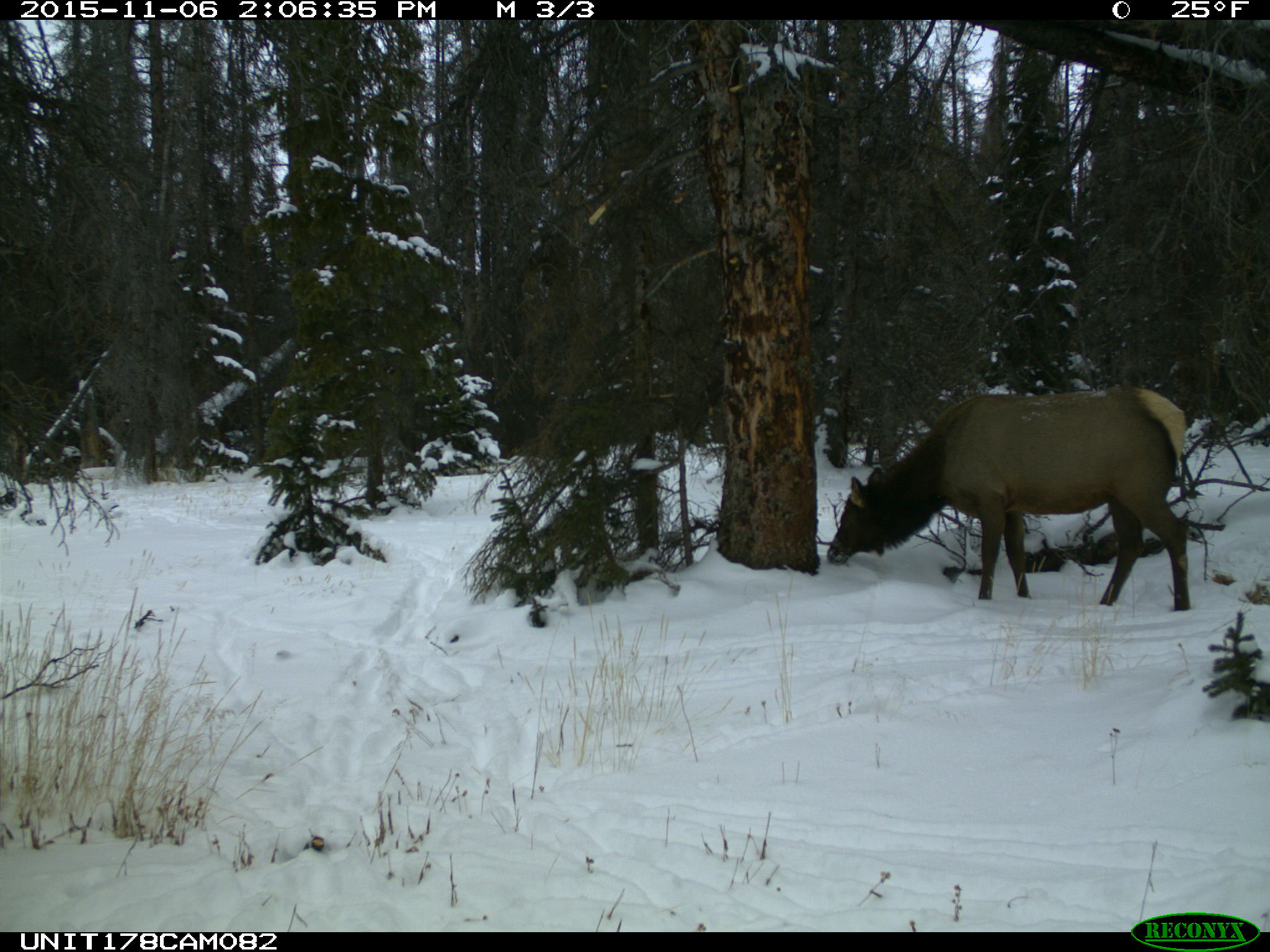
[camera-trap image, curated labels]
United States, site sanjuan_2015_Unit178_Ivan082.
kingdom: Animalia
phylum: Chordata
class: Mammalia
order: Artiodactyla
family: Cervidae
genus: Cervus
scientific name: Cervus elaphus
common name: red deer